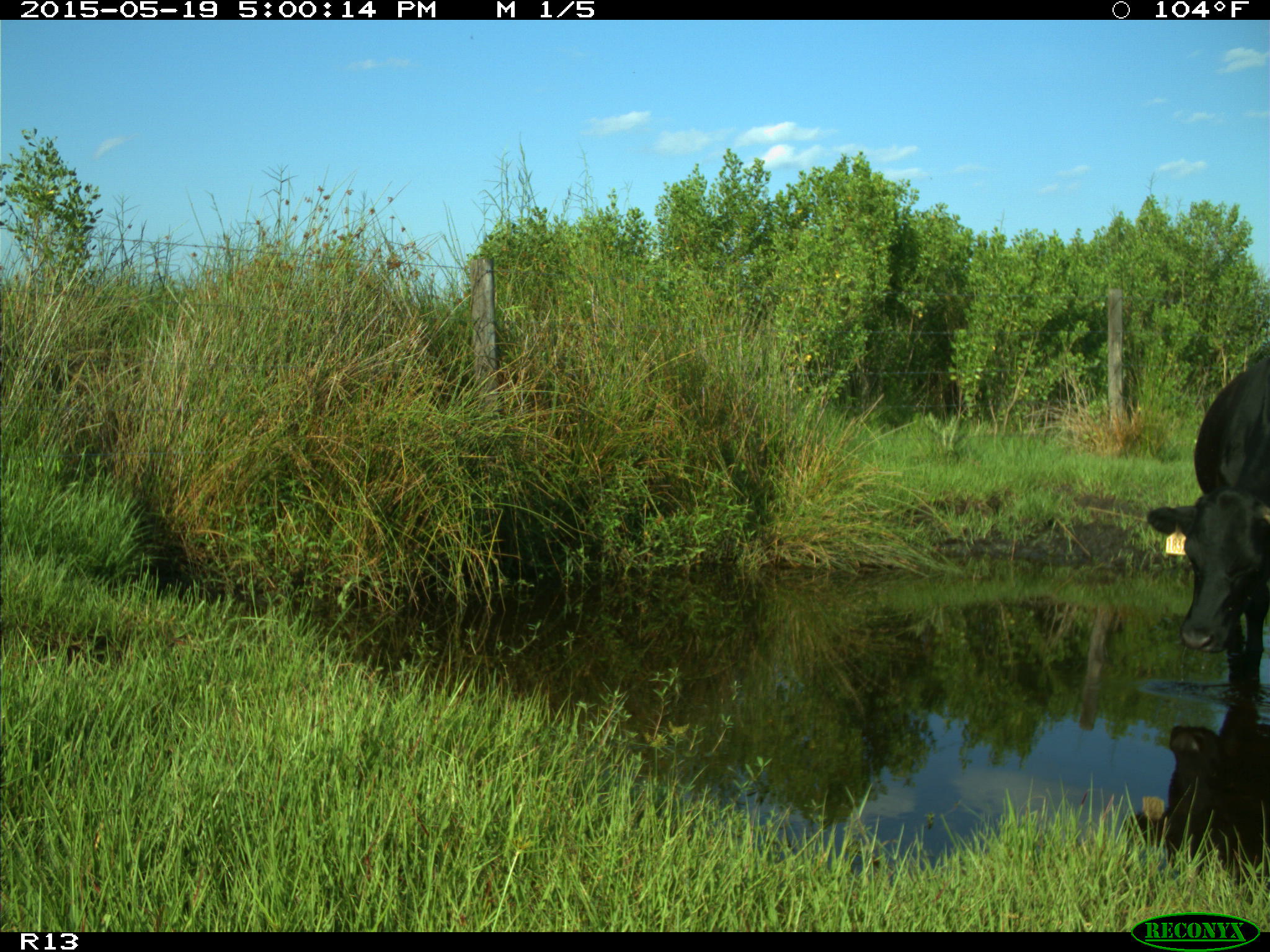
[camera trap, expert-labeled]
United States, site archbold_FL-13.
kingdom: Animalia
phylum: Chordata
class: Mammalia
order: Artiodactyla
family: Bovidae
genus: Bos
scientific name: Bos taurus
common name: domestic cow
Bos taurus (domestic cow).